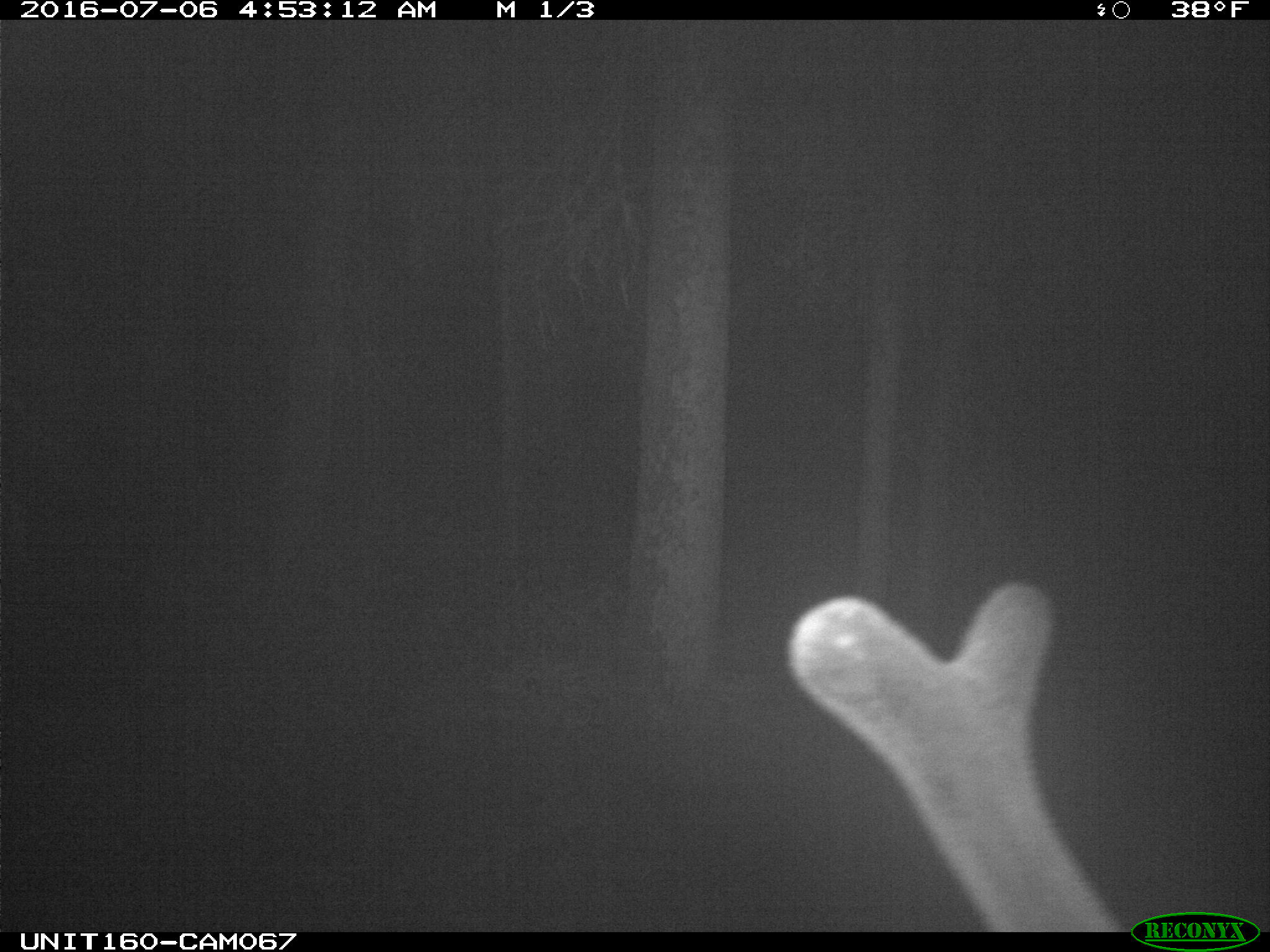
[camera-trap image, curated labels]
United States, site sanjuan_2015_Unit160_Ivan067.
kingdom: Animalia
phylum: Chordata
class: Mammalia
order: Artiodactyla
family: Cervidae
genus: Cervus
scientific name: Cervus elaphus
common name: red deer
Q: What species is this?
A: Cervus elaphus (red deer).